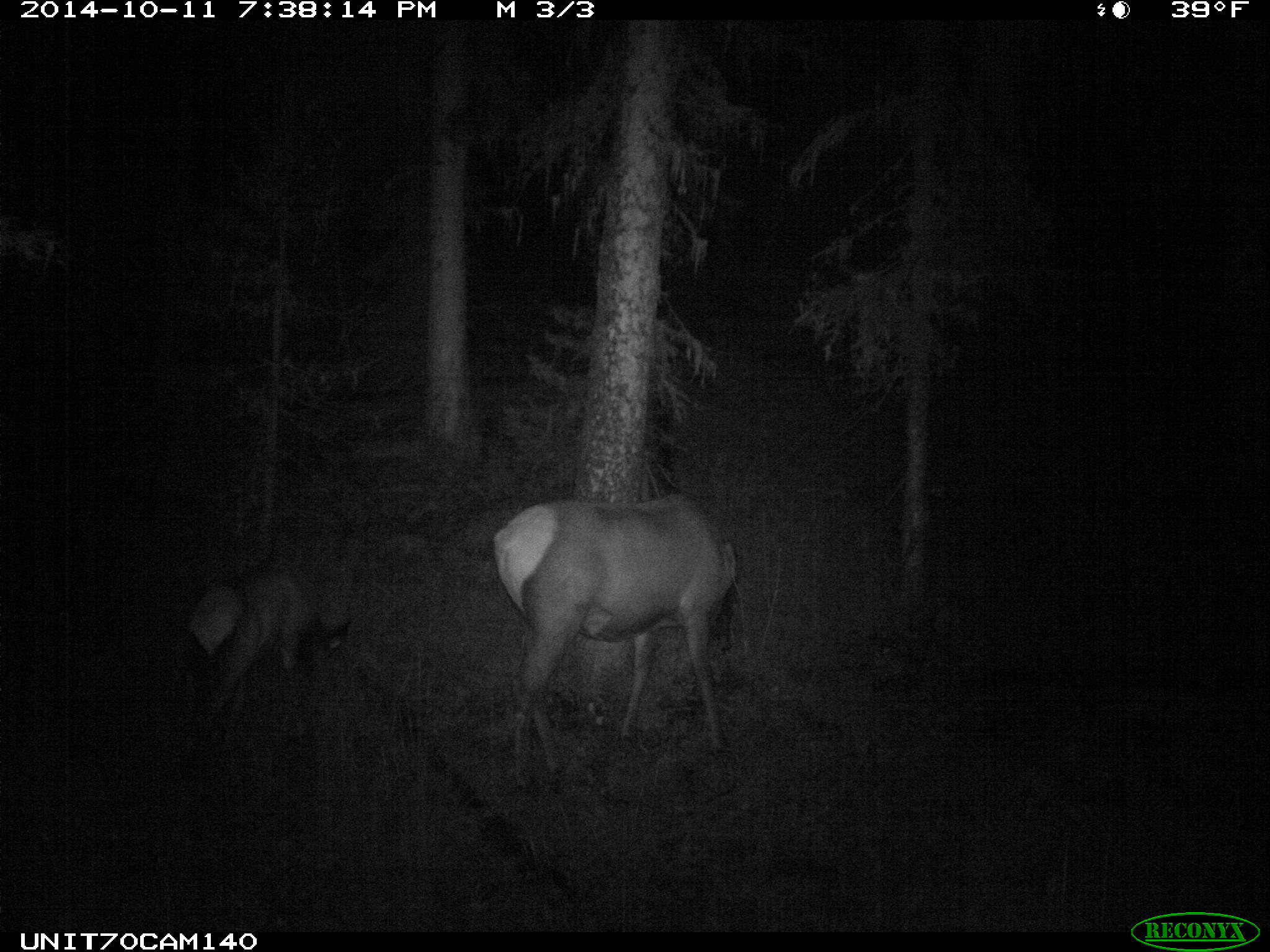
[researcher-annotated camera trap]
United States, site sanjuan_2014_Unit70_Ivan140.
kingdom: Animalia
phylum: Chordata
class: Mammalia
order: Artiodactyla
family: Cervidae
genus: Cervus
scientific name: Cervus elaphus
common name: red deer